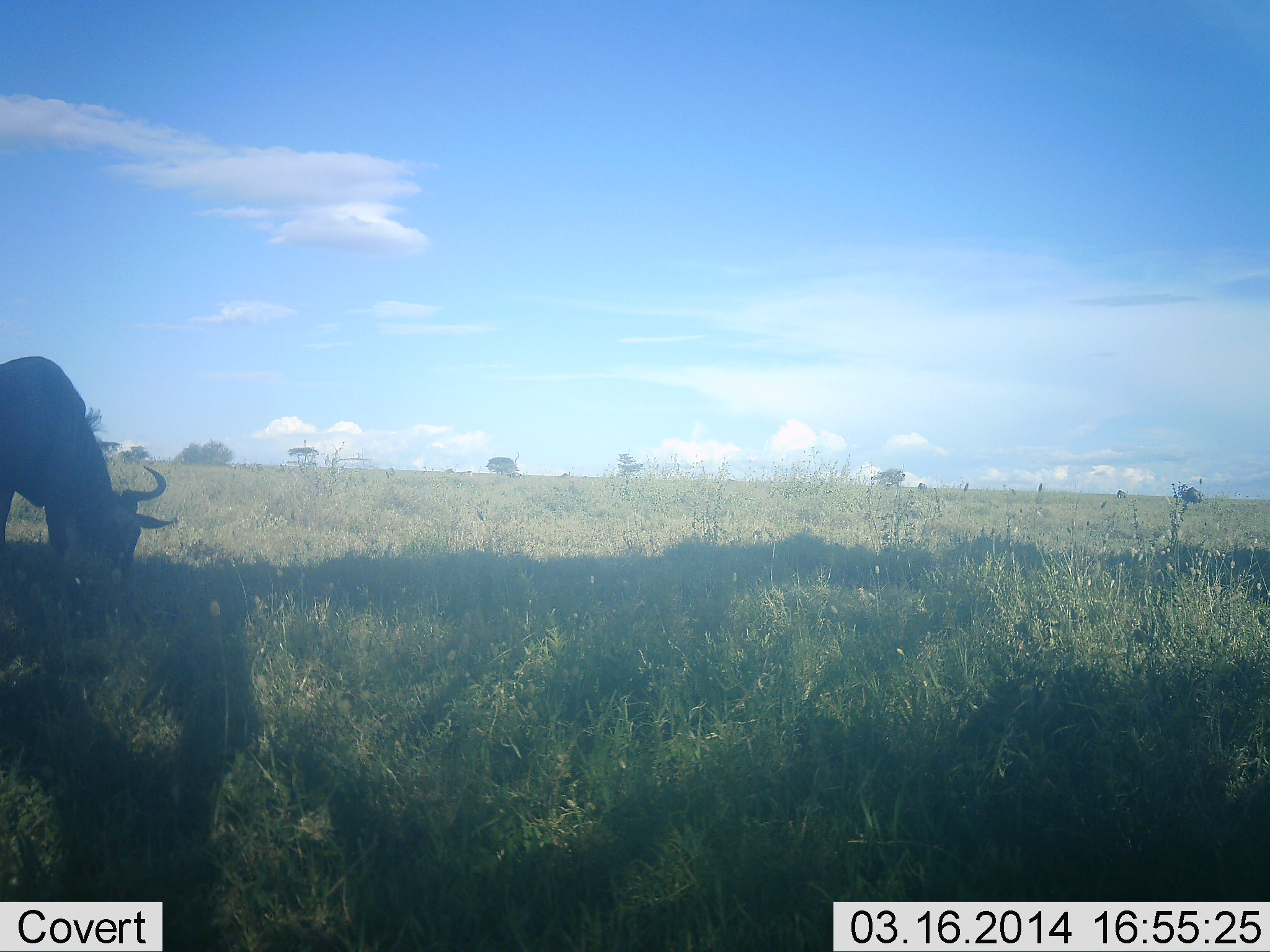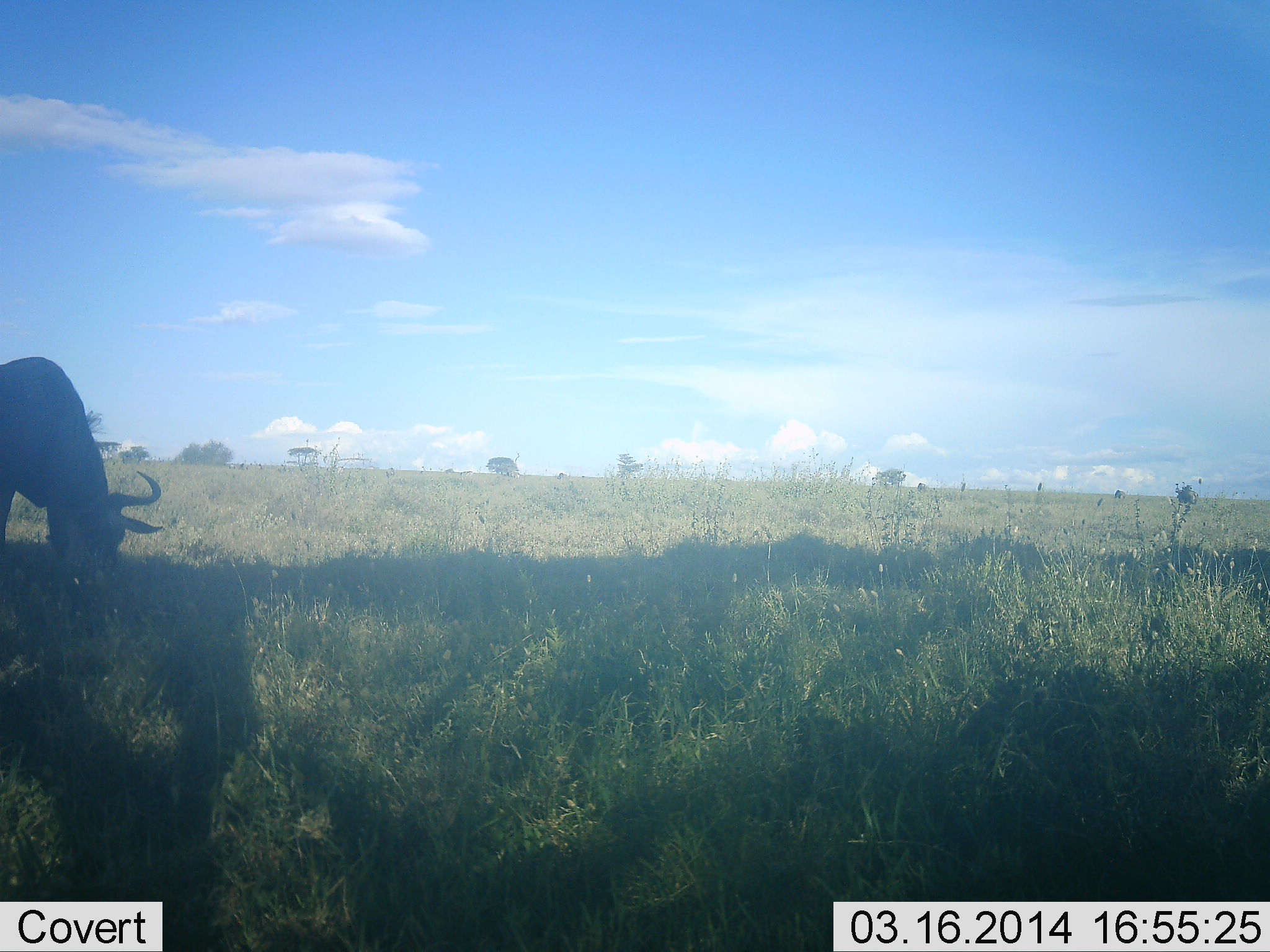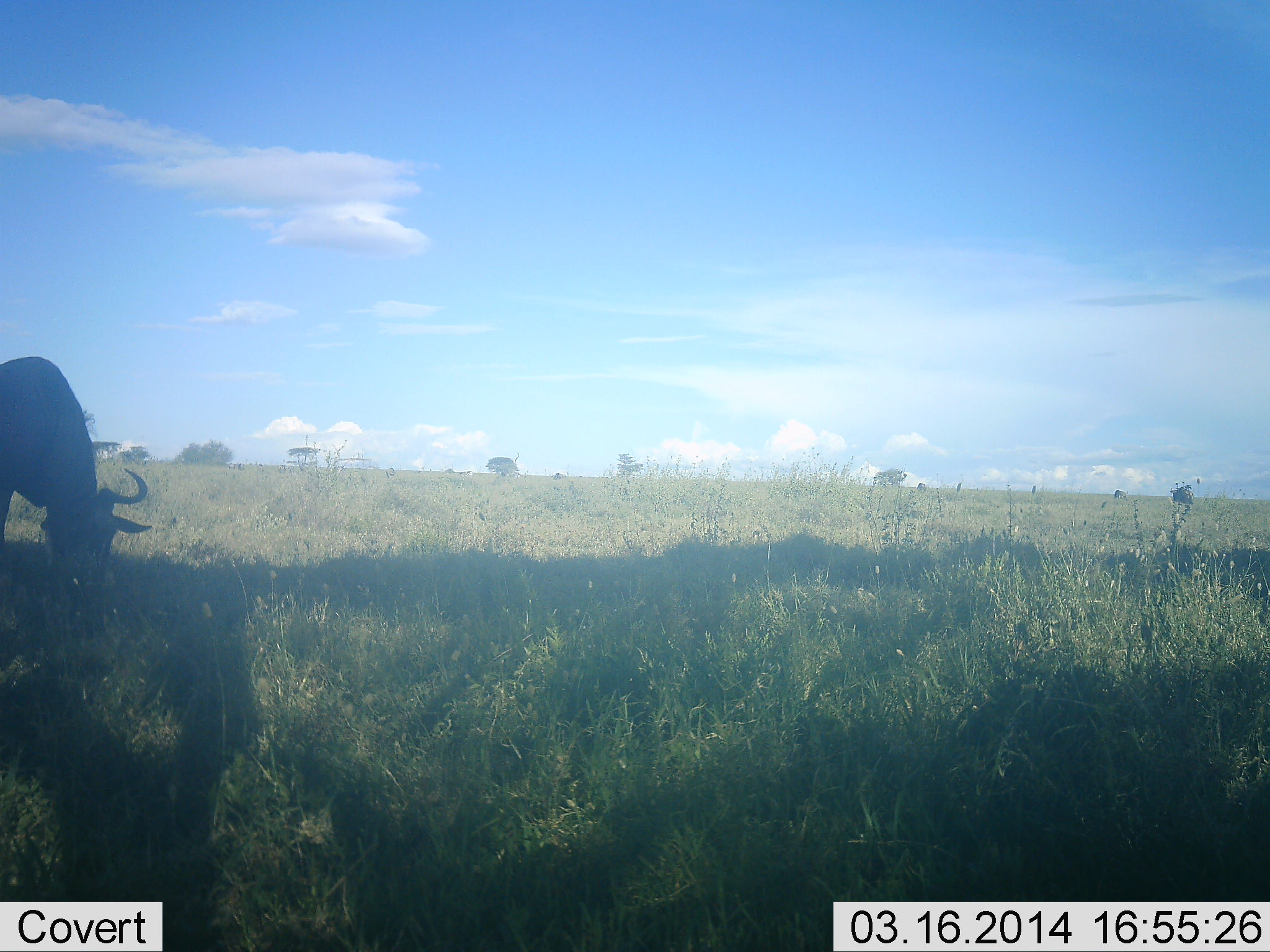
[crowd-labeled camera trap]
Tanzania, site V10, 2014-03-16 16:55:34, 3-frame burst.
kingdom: Animalia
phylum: Chordata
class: Mammalia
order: Artiodactyla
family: Bovidae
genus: Connochaetes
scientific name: Connochaetes taurinus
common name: blue wildebeest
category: wildebeest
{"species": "wildebeest (blue wildebeest) (Connochaetes taurinus)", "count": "1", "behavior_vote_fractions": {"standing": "30%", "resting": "0%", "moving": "20%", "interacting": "0%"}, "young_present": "0%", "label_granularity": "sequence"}